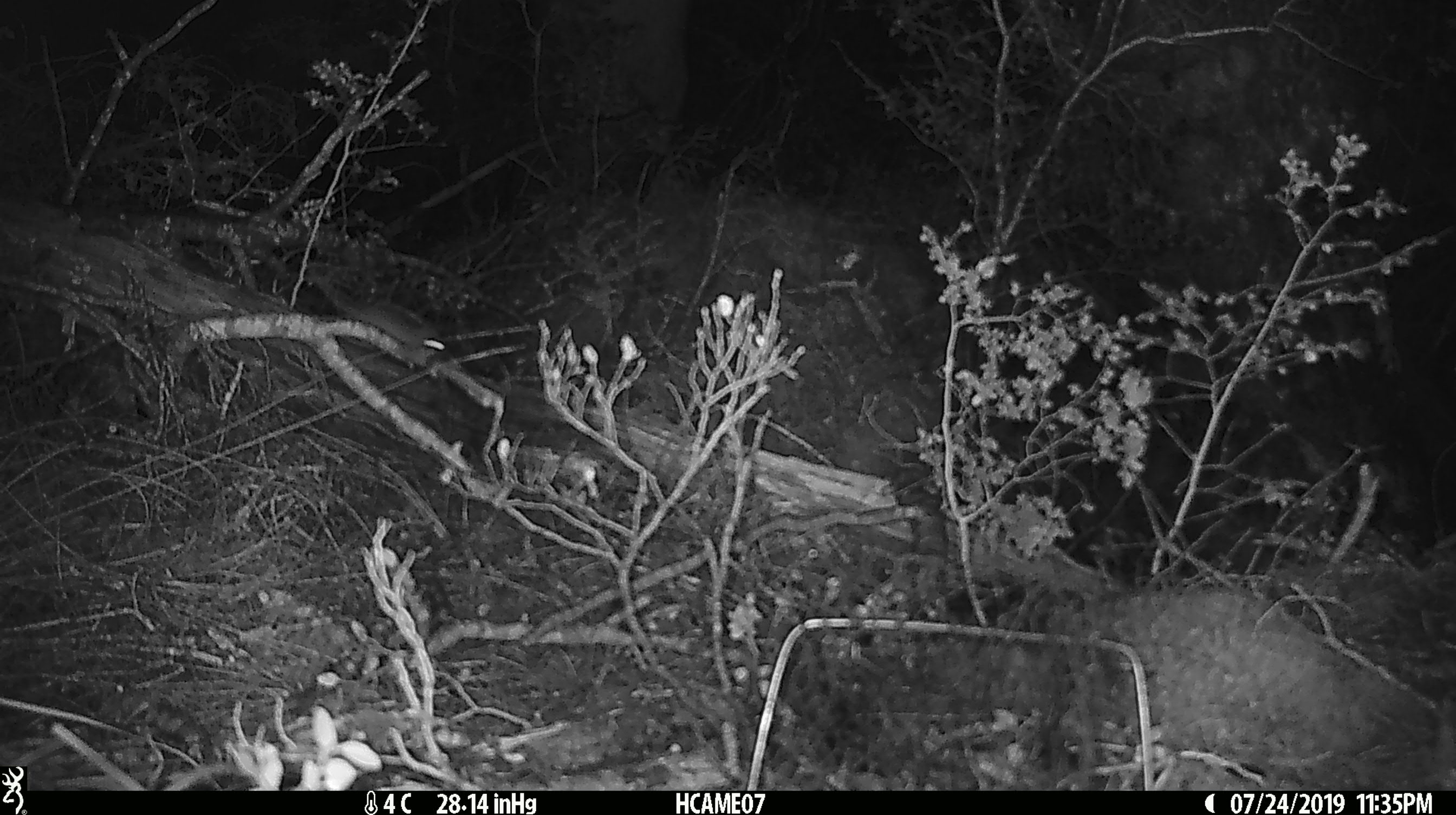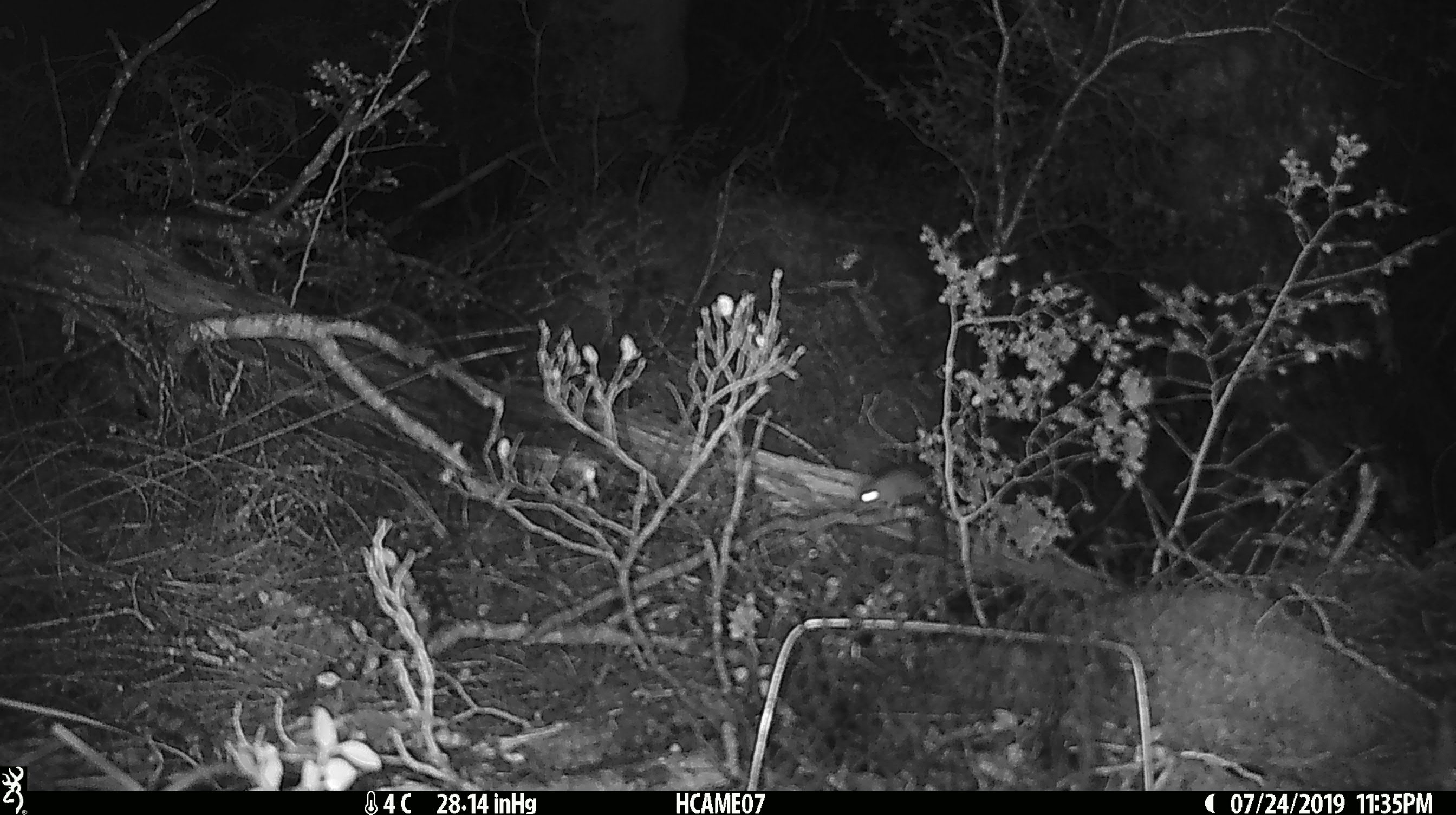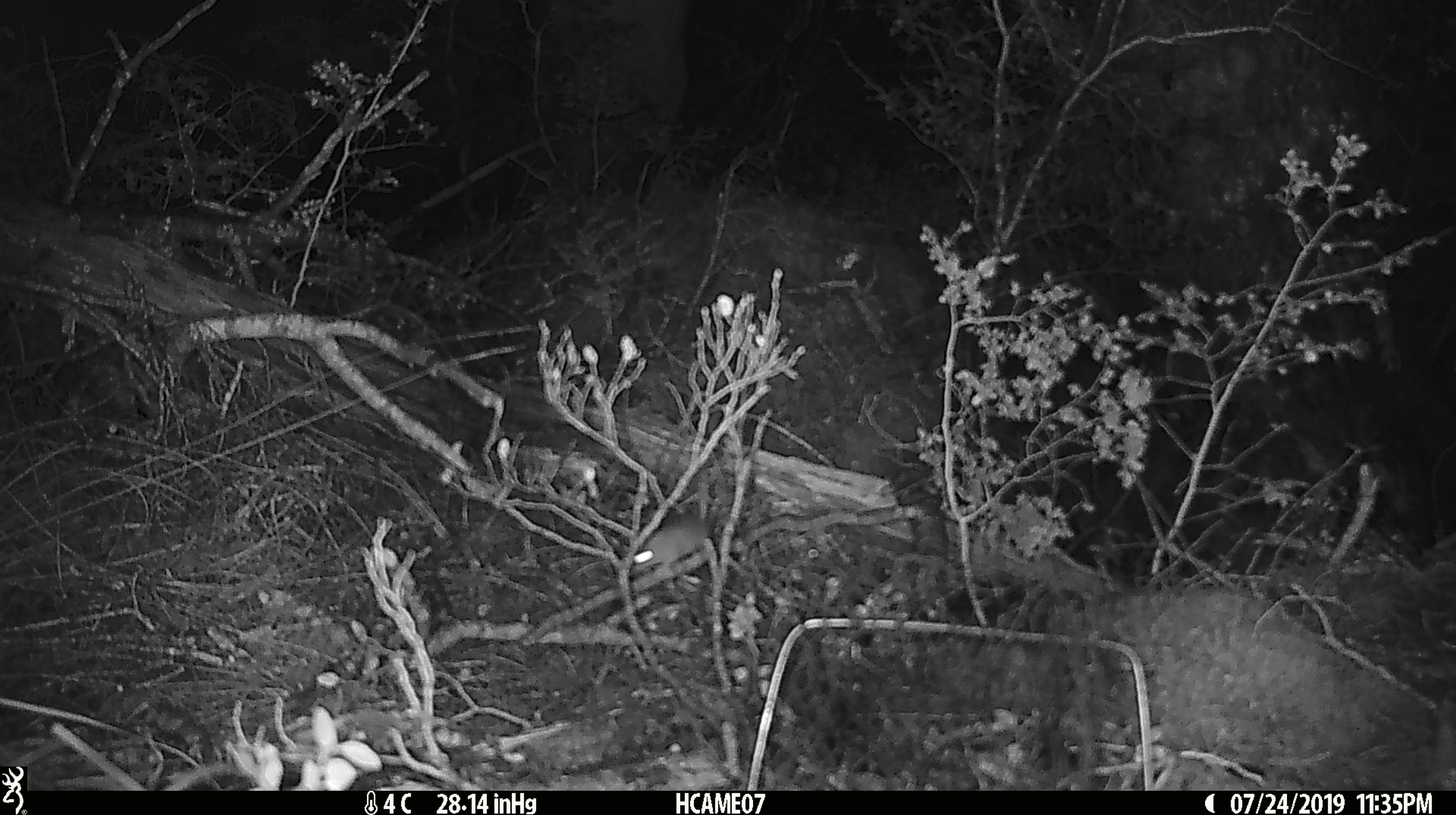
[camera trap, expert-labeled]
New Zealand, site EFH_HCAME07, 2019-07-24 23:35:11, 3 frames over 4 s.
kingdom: Animalia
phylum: Chordata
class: Mammalia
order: Rodentia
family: Muridae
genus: Mus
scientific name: Mus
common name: mouse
Mouse (Mus).